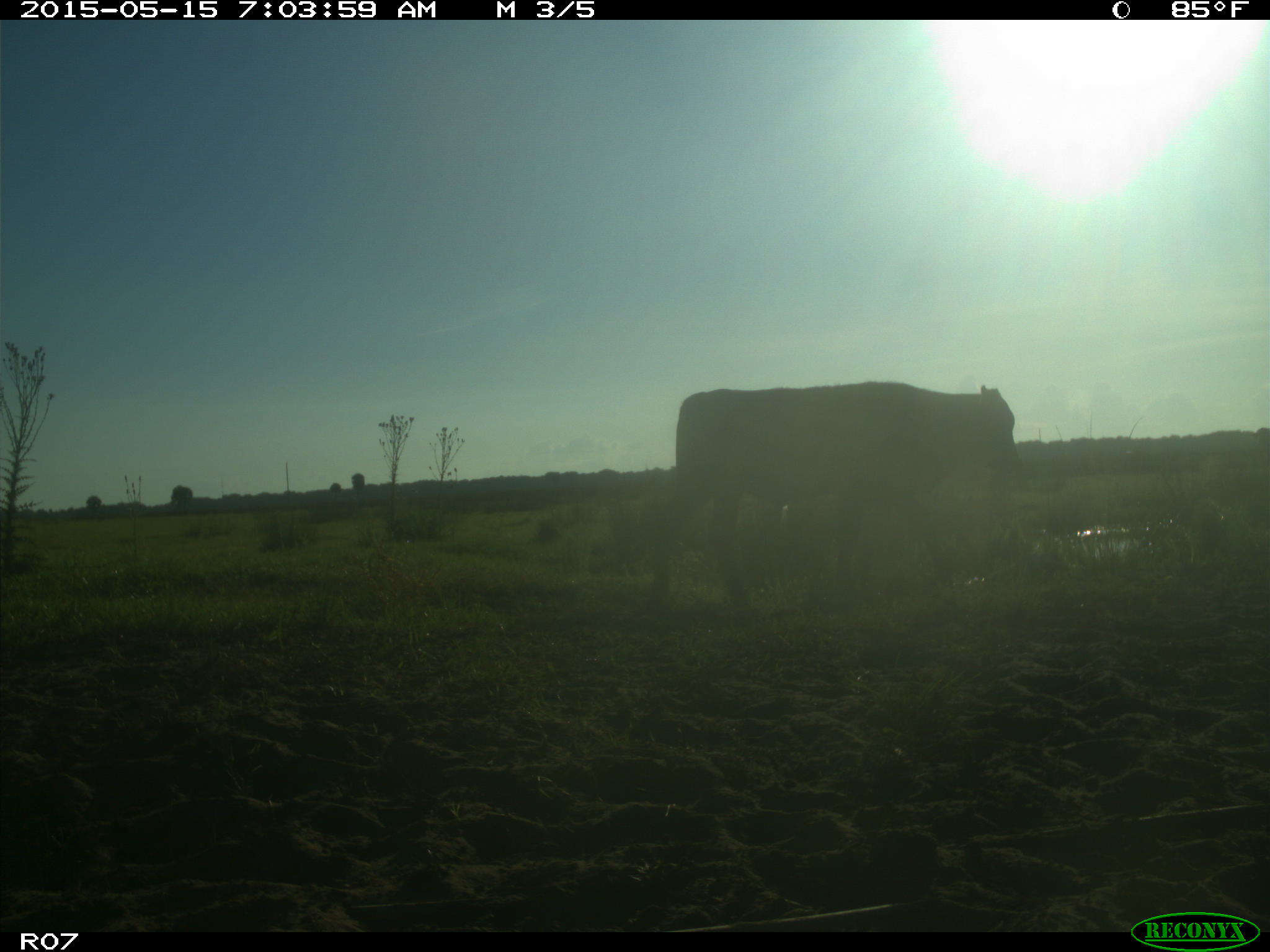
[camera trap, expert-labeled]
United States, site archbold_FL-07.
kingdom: Animalia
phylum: Chordata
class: Mammalia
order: Artiodactyla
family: Bovidae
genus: Bos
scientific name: Bos taurus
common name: domestic cow